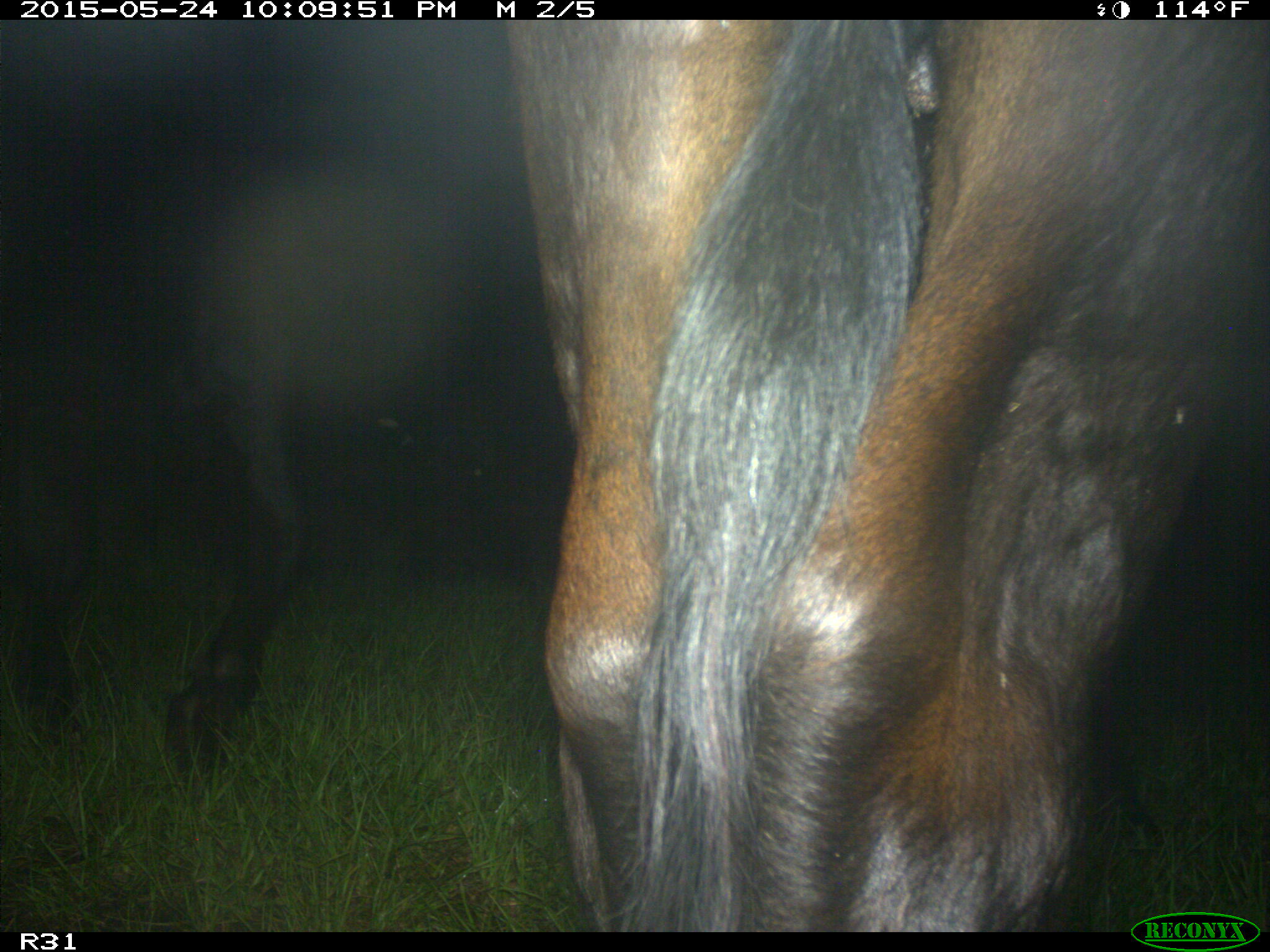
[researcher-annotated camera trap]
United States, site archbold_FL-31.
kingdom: Animalia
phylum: Chordata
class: Mammalia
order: Artiodactyla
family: Bovidae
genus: Bos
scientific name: Bos taurus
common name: domestic cow